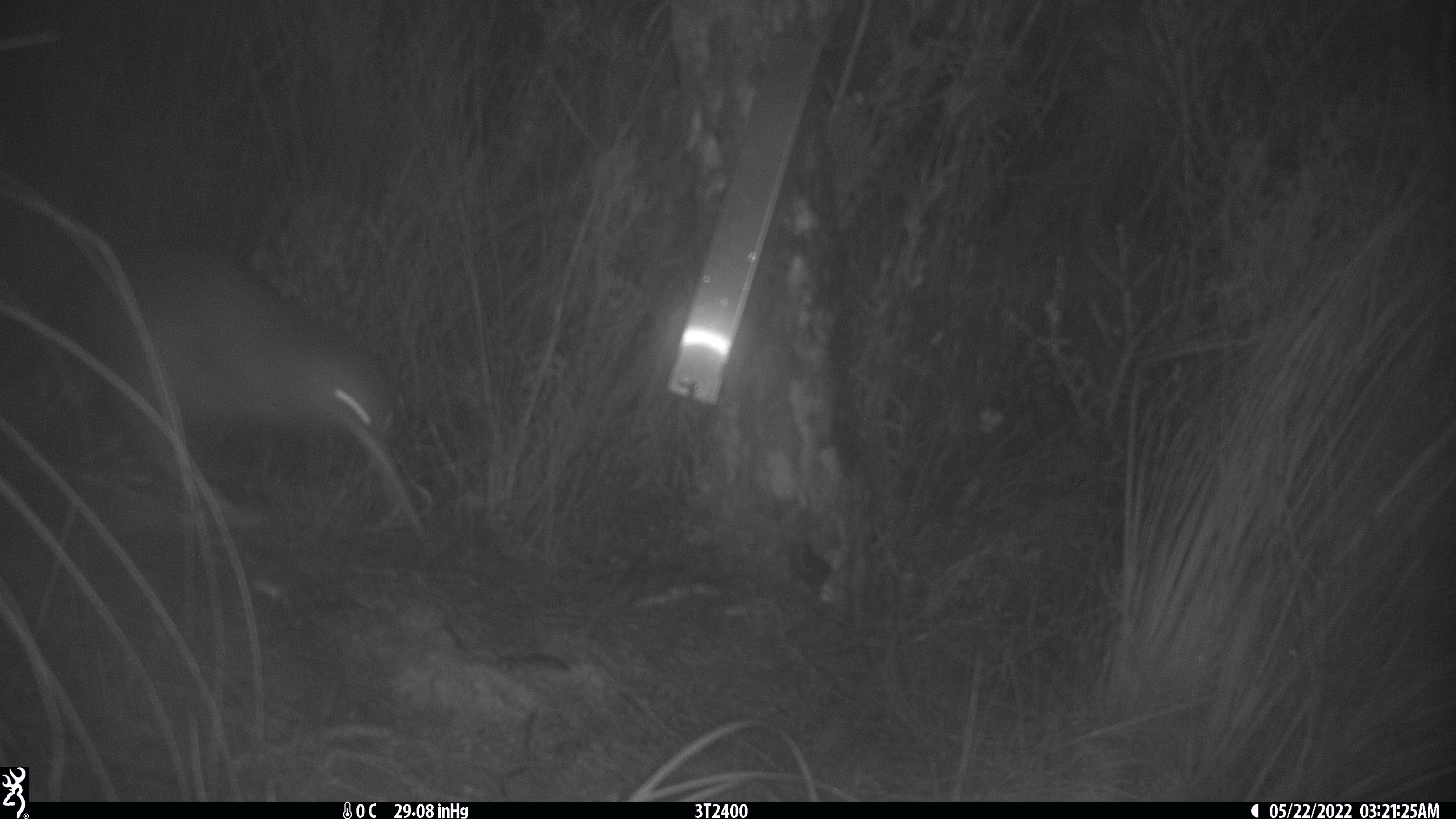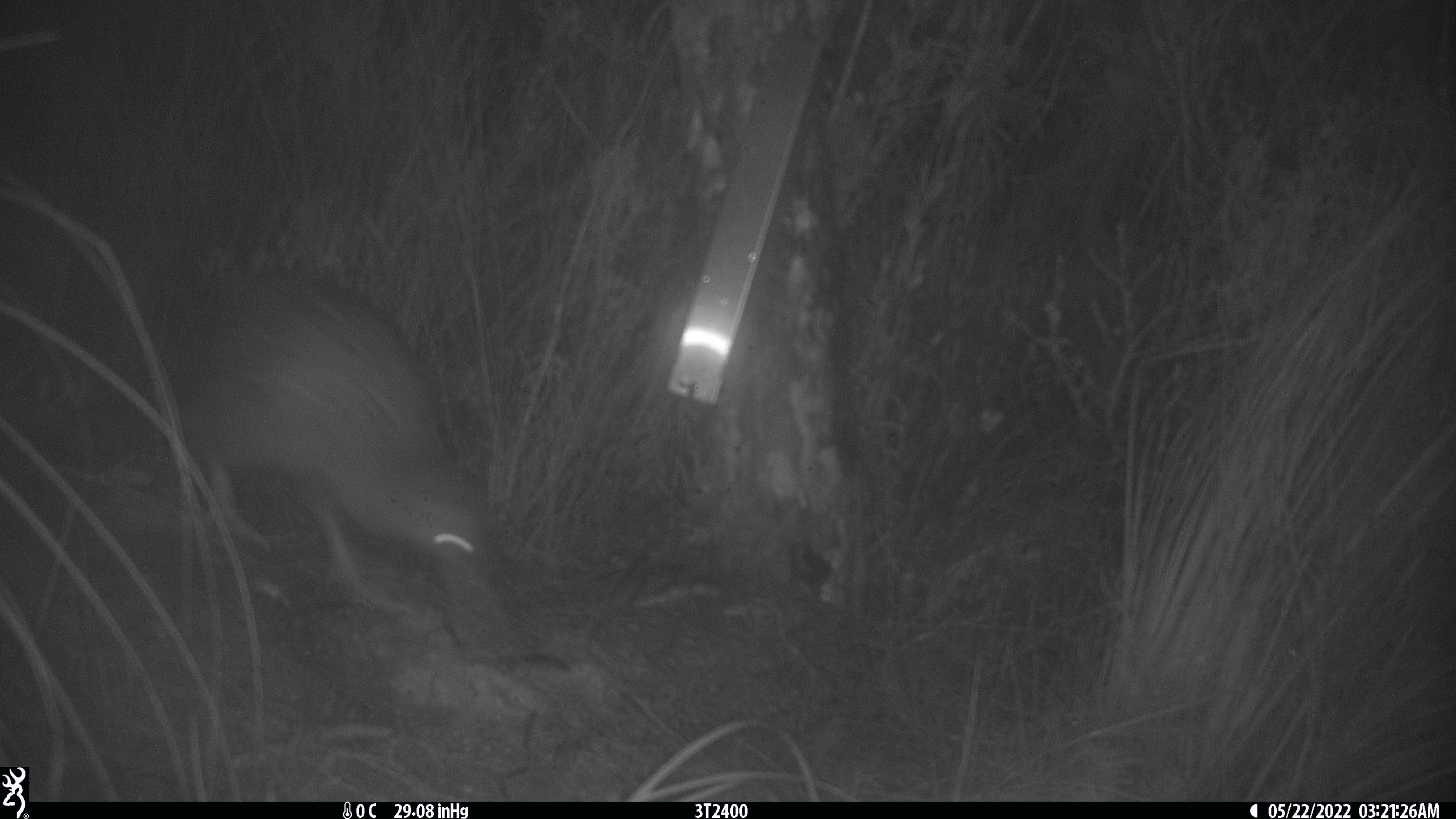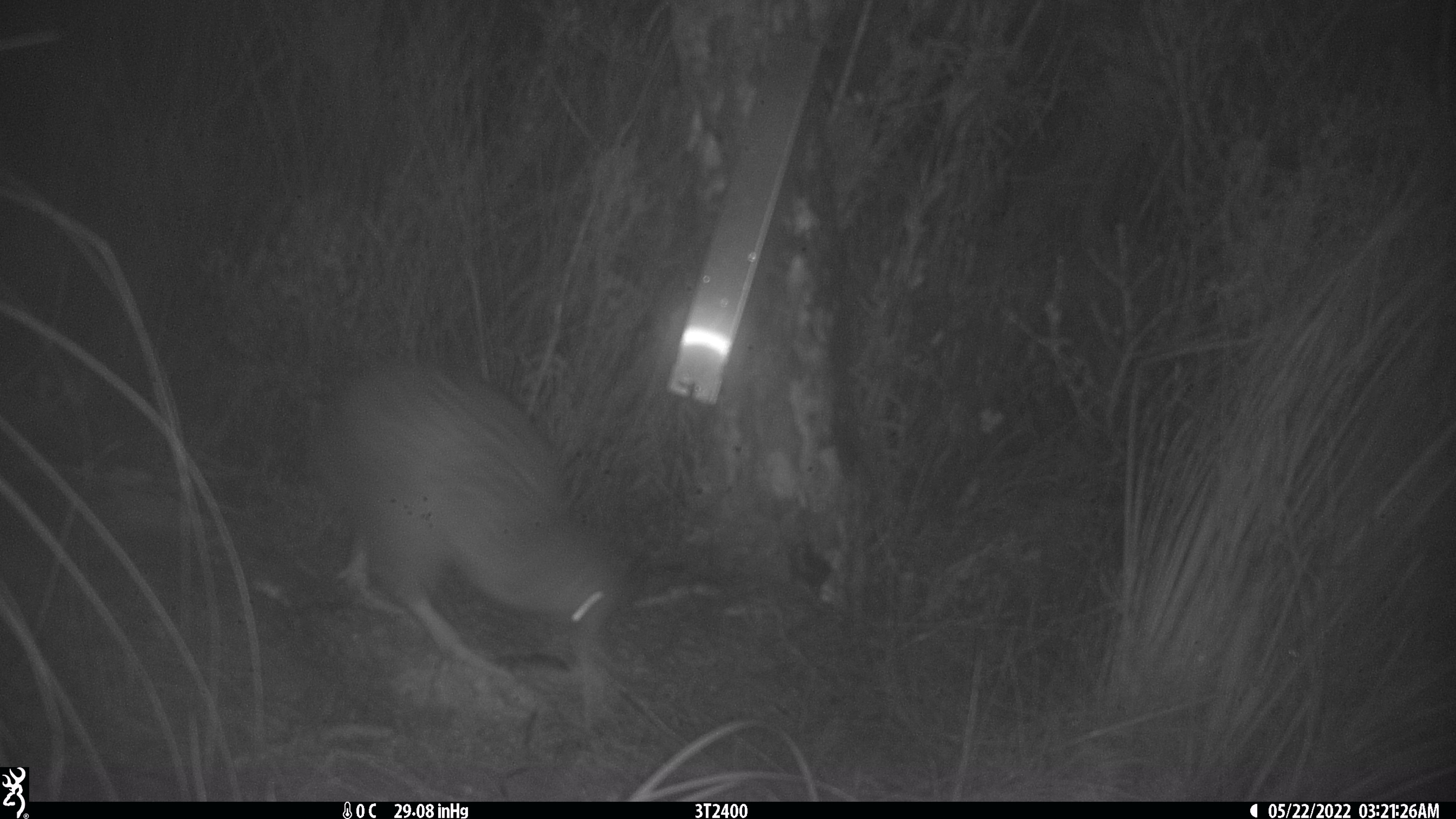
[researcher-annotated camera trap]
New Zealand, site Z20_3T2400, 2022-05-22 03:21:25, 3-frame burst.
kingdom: Animalia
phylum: Chordata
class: Aves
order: Apterygiformes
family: Apterygidae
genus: Apteryx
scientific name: Apteryx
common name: kiwi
Kiwi (Apteryx).